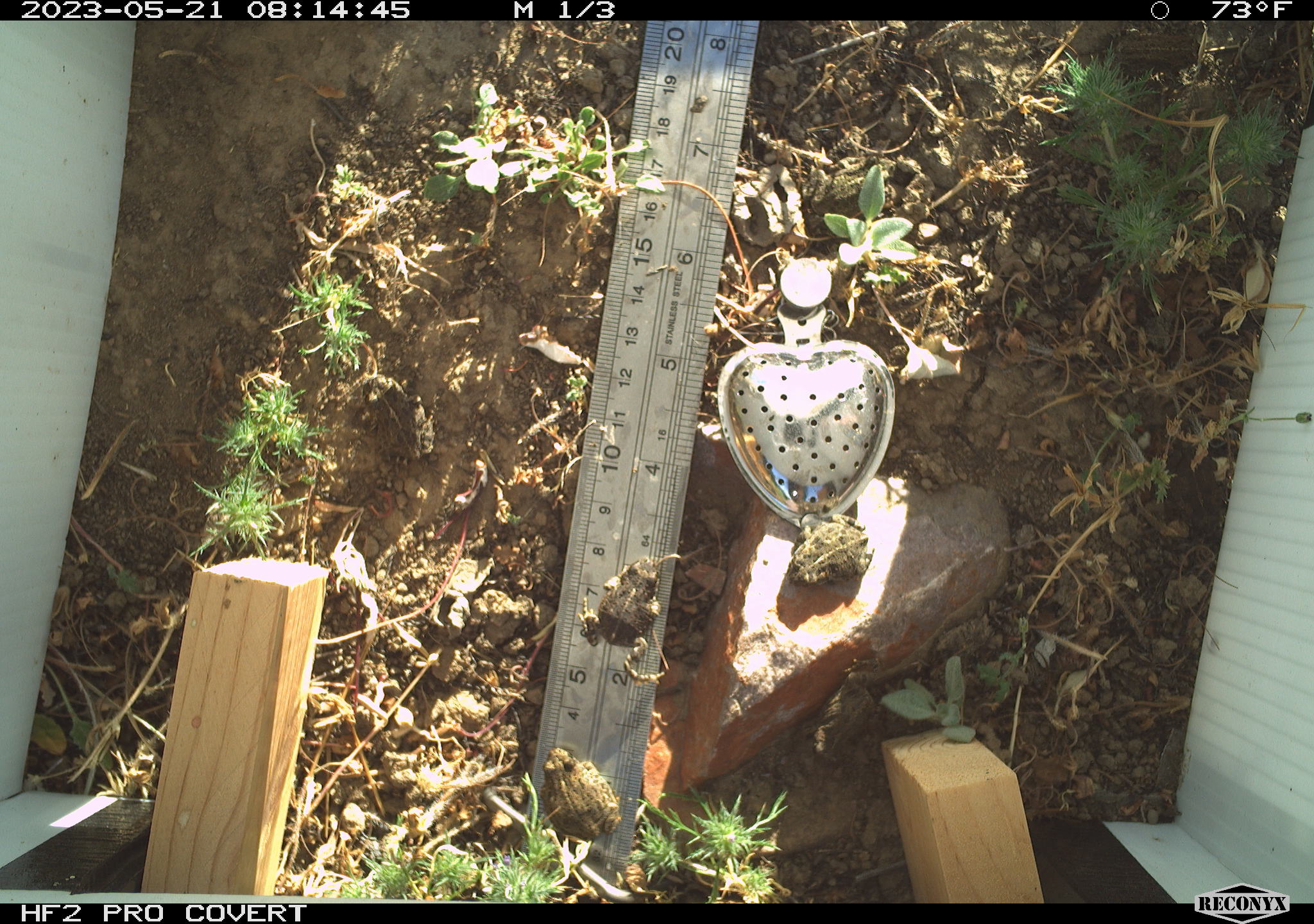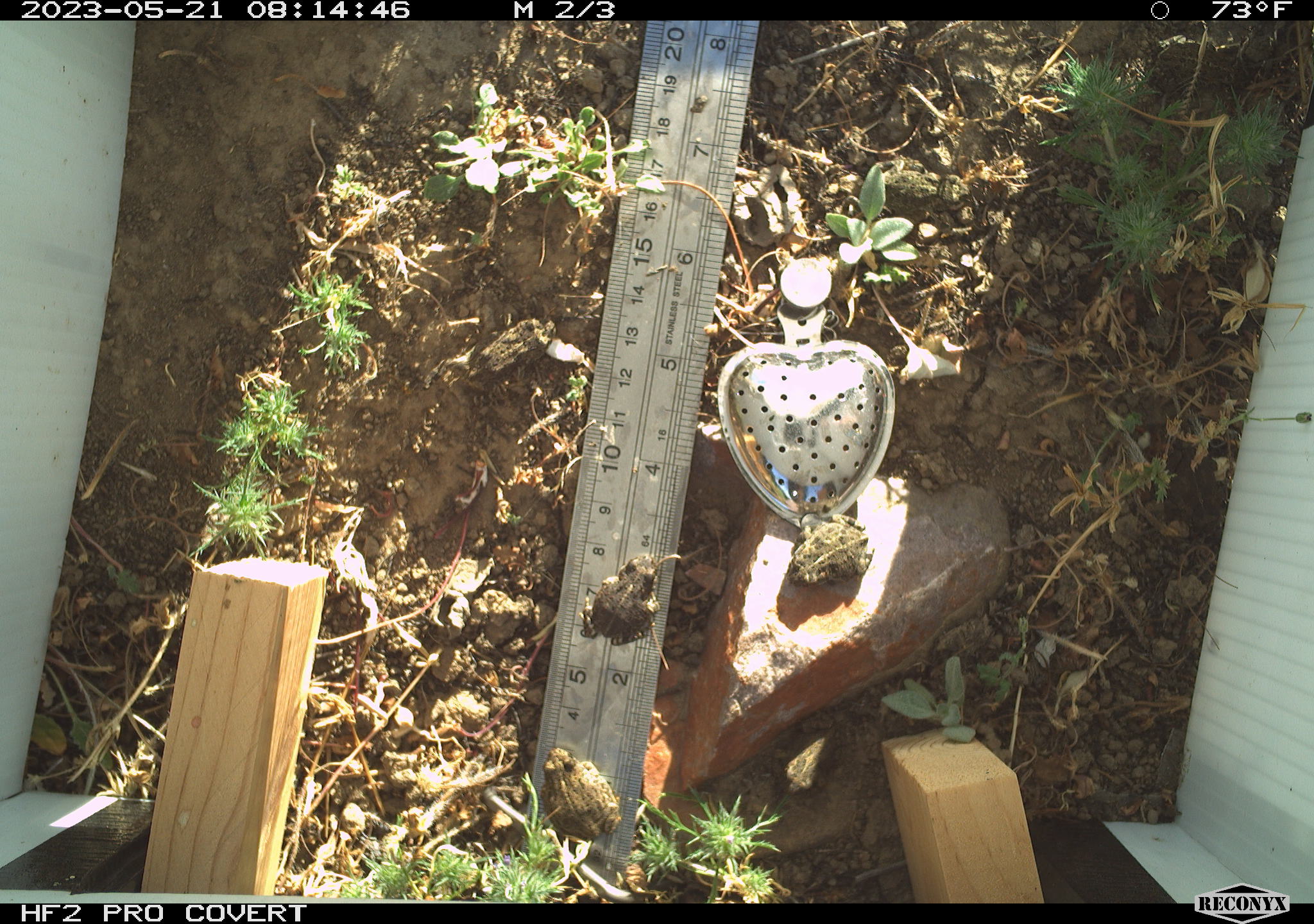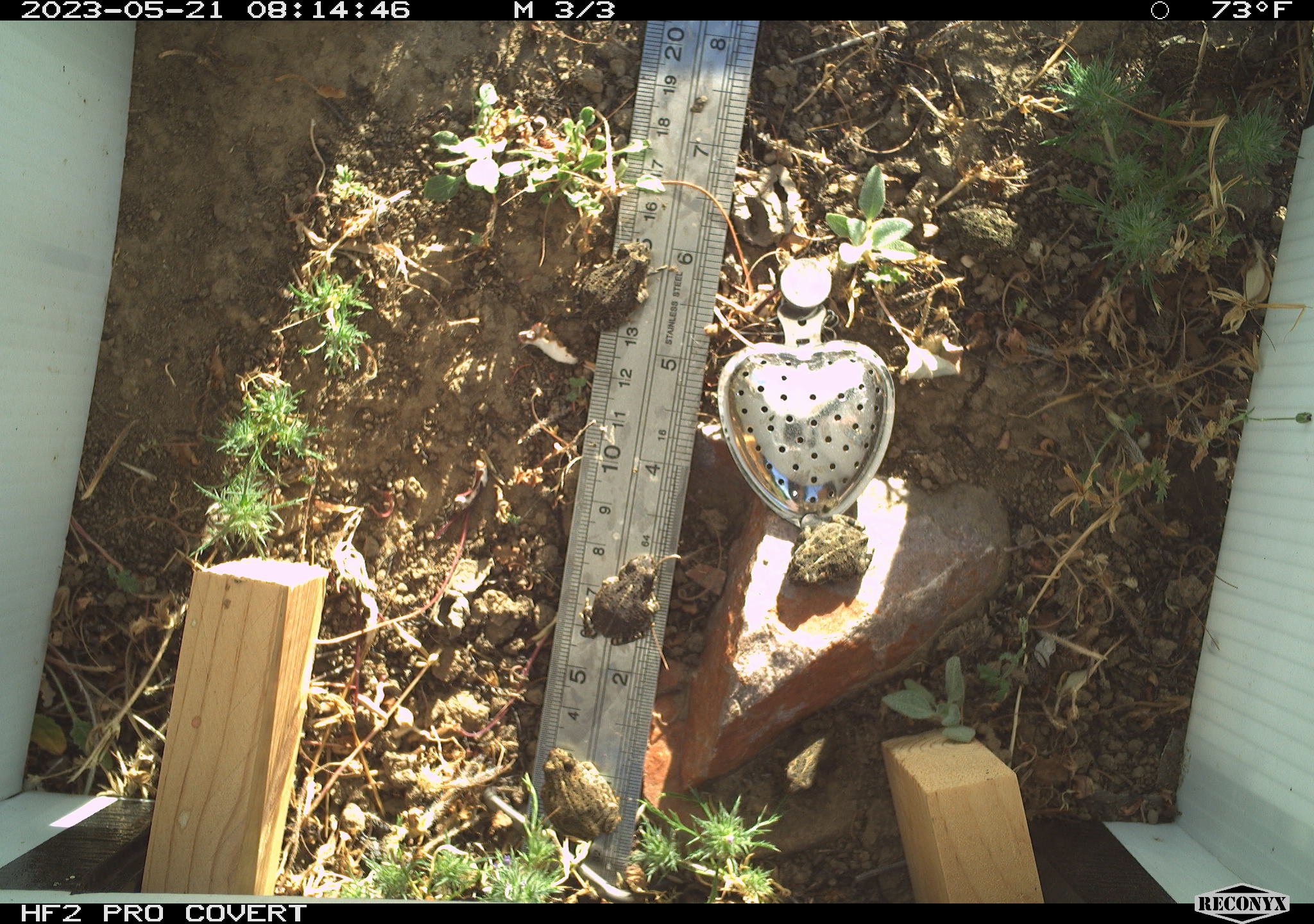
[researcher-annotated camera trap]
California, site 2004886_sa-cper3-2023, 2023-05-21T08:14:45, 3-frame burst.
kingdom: Animalia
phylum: Chordata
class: Amphibia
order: Anura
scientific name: Anura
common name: frogs